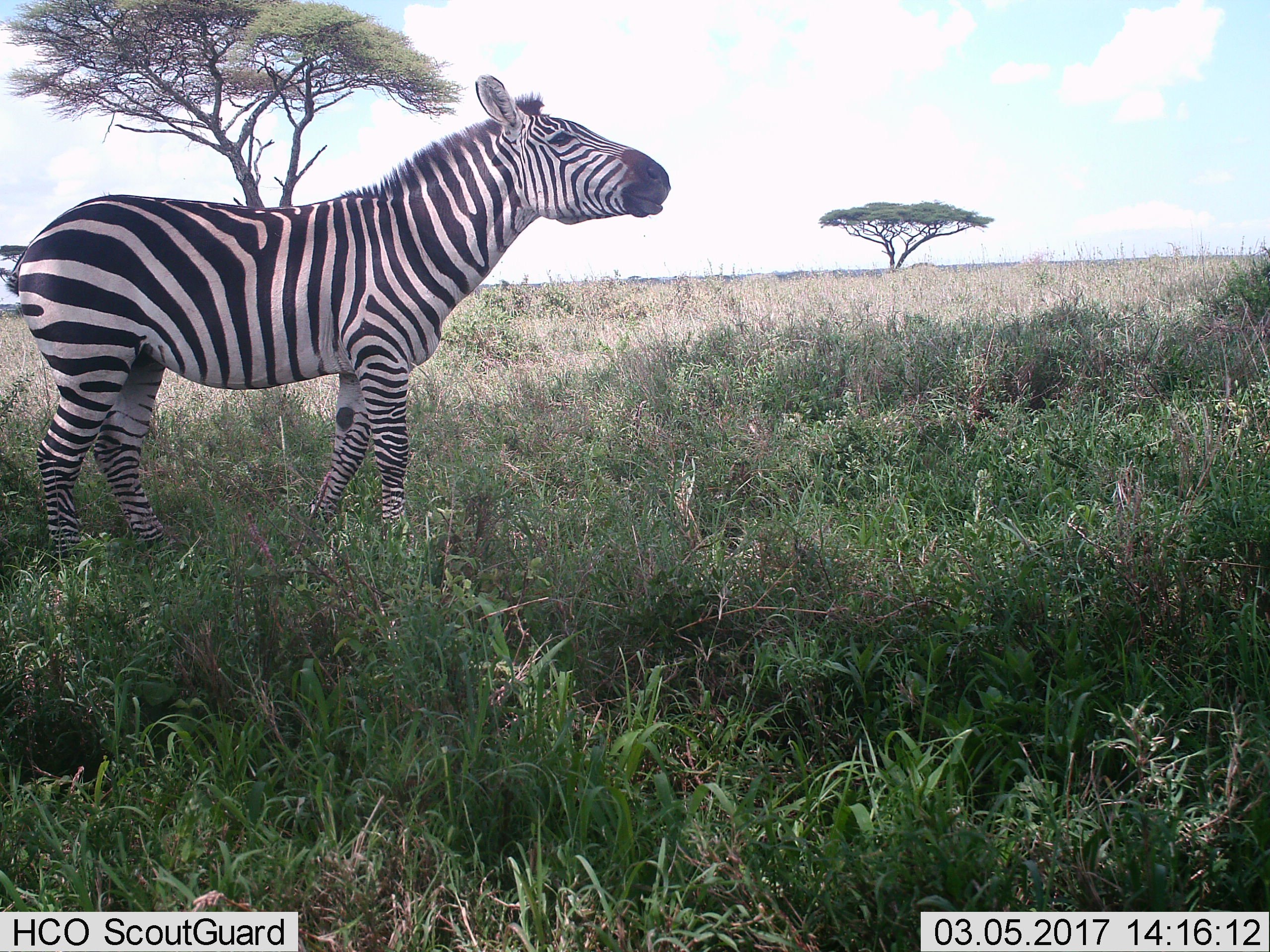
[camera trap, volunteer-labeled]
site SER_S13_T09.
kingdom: Animalia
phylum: Chordata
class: Mammalia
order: Perissodactyla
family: Equidae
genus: Equus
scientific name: Equus quagga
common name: plains zebra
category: zebraplains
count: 1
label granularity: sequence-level